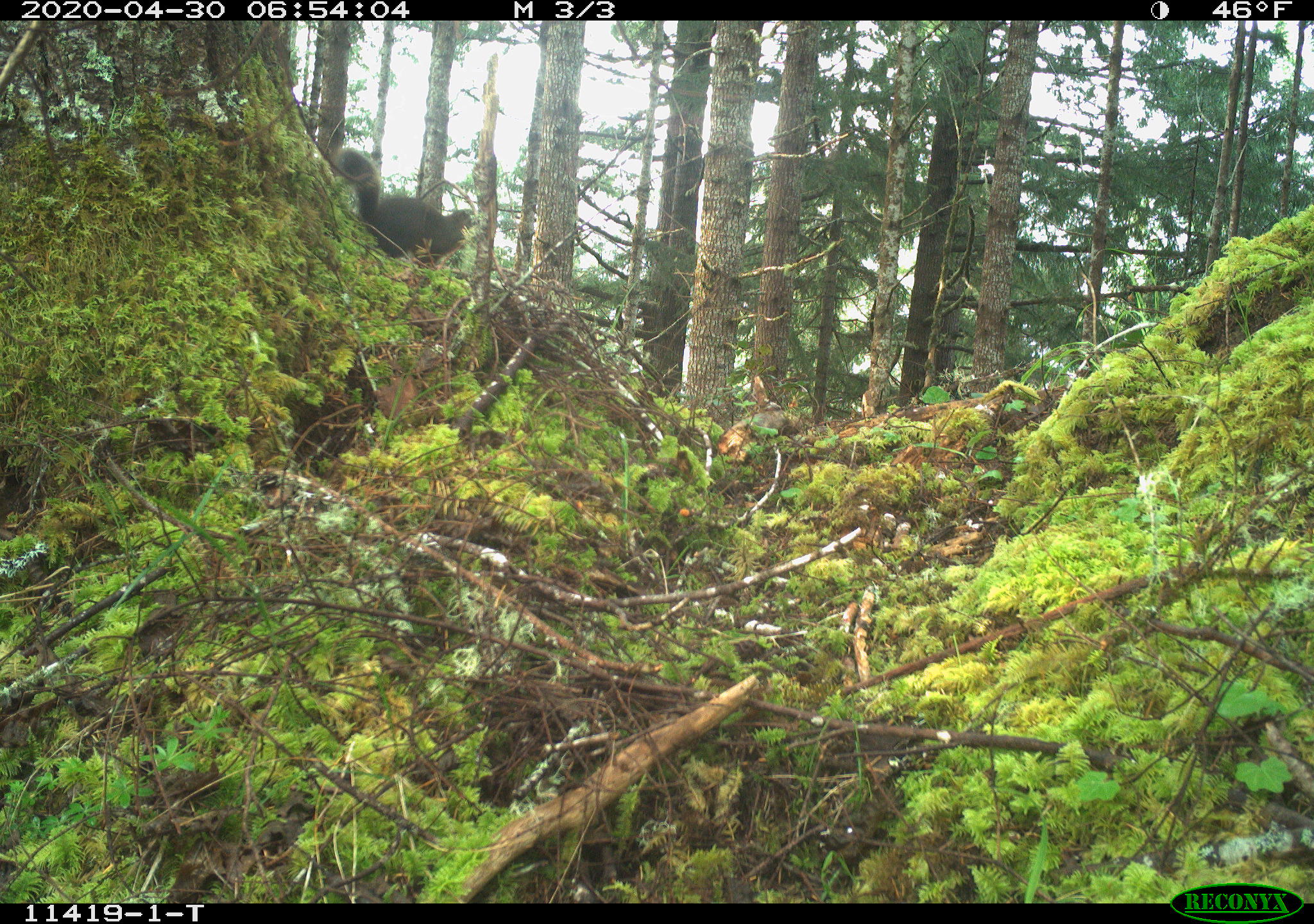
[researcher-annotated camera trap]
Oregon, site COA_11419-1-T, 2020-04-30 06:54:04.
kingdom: Animalia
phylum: Chordata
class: Mammalia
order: Rodentia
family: Sciuridae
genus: Tamiasciurus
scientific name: Tamiasciurus douglasii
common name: douglas squirrel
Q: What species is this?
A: Douglas squirrel (Tamiasciurus douglasii).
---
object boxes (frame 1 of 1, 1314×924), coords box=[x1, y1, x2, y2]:
douglas squirrel: box=[333, 149, 481, 264]